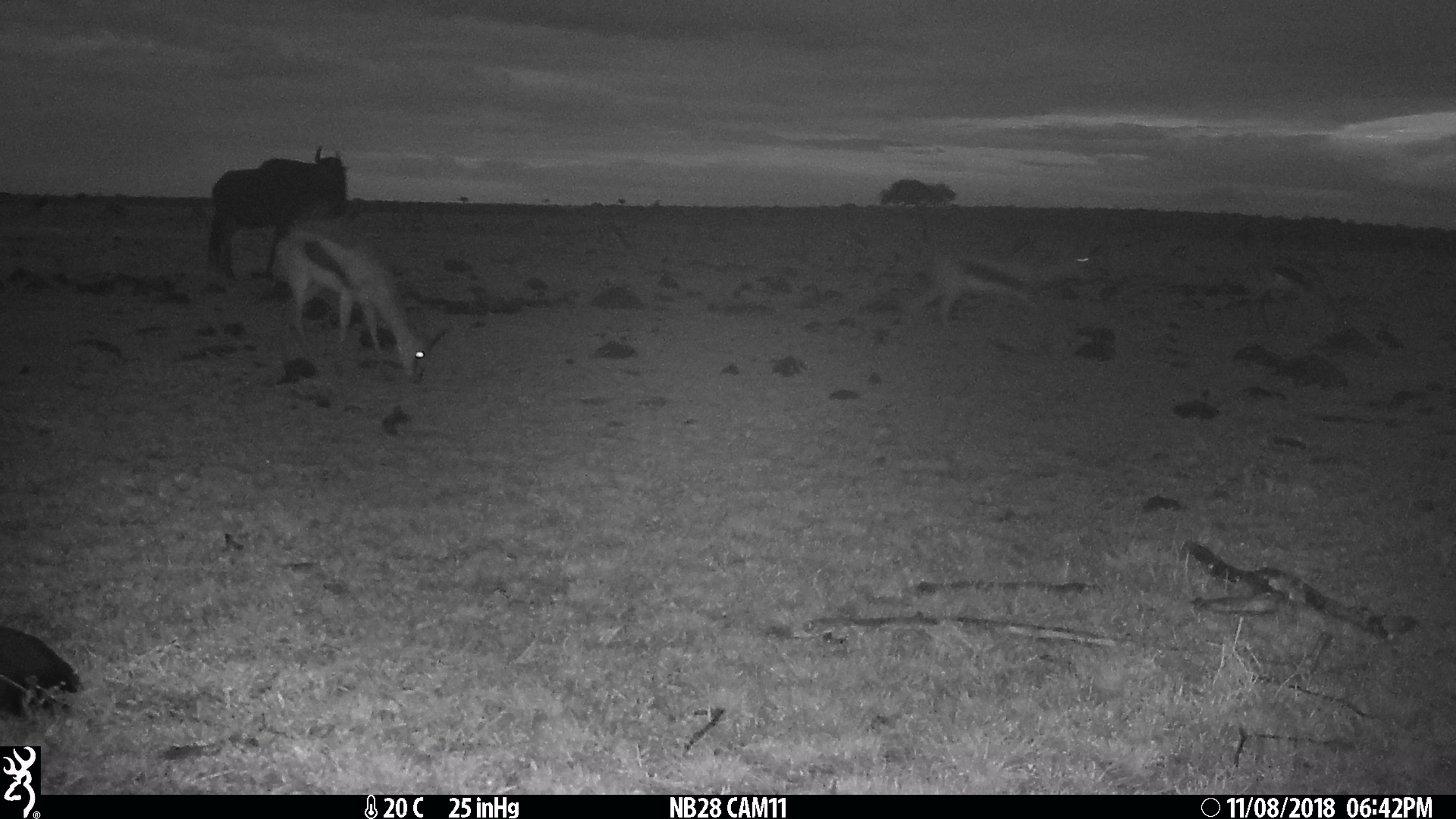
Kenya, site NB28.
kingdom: Animalia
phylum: Chordata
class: Mammalia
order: Artiodactyla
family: Bovidae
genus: Eudorcas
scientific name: Eudorcas thomsonii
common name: thomon's gazelle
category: gazelle thomsons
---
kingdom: Animalia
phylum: Chordata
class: Mammalia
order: Artiodactyla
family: Bovidae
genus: Connochaetes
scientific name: Connochaetes taurinus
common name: blue wildebeest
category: wildebeest